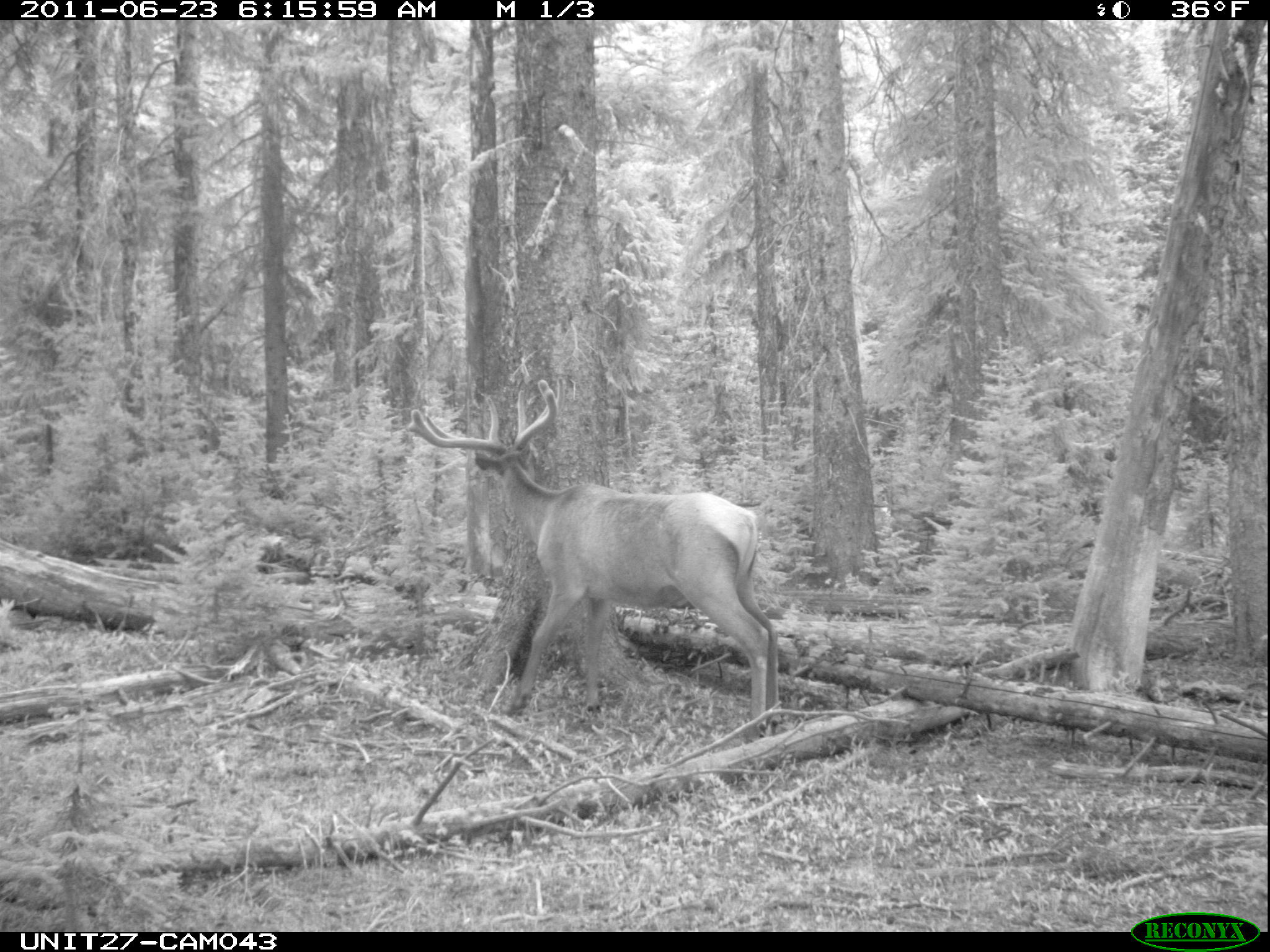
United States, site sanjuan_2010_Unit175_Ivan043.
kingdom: Animalia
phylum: Chordata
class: Mammalia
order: Artiodactyla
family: Cervidae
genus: Cervus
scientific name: Cervus elaphus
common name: red deer